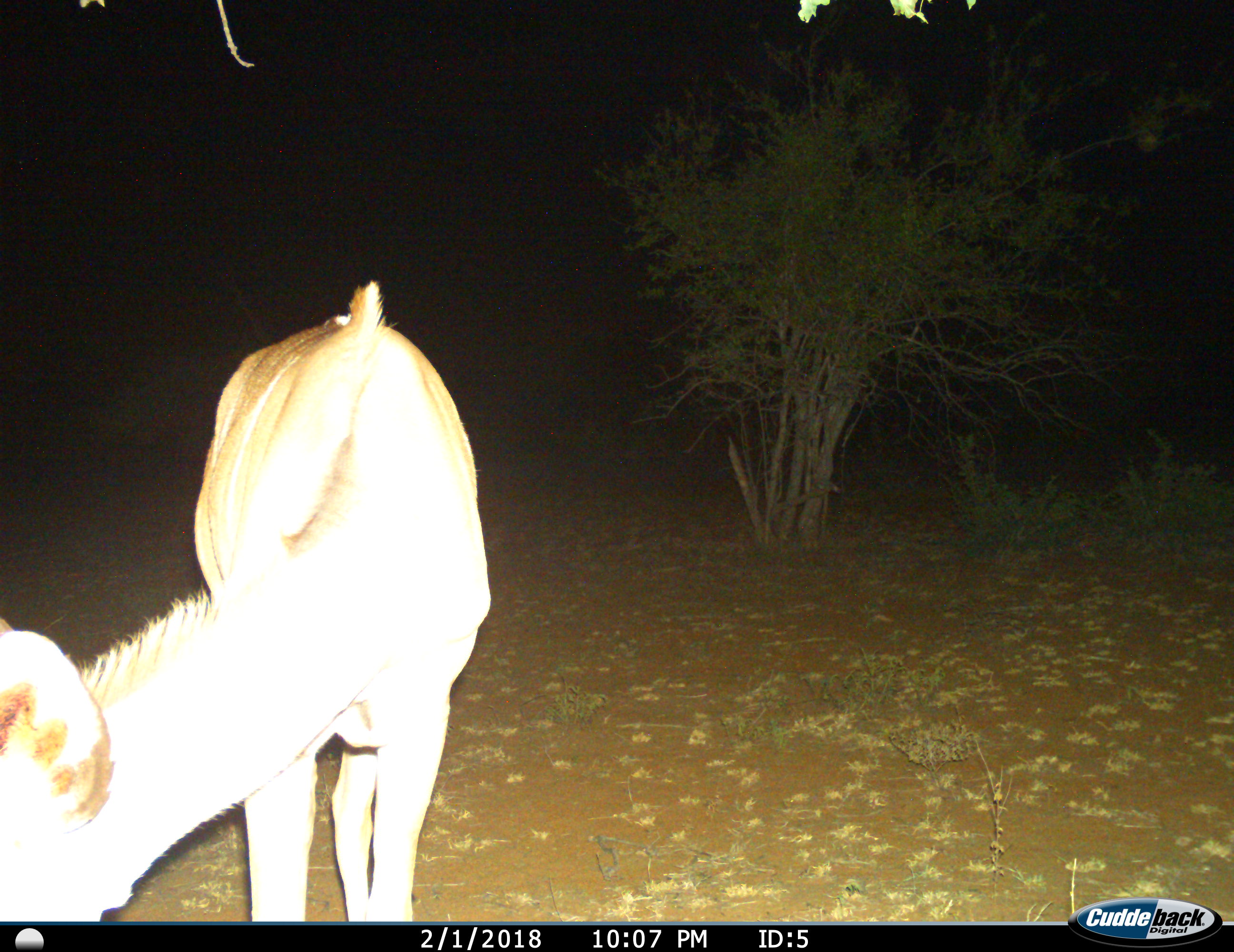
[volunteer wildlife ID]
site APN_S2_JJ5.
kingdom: Animalia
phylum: Chordata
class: Mammalia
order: Artiodactyla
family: Bovidae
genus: Tragelaphus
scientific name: Tragelaphus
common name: kudu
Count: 1.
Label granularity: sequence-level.